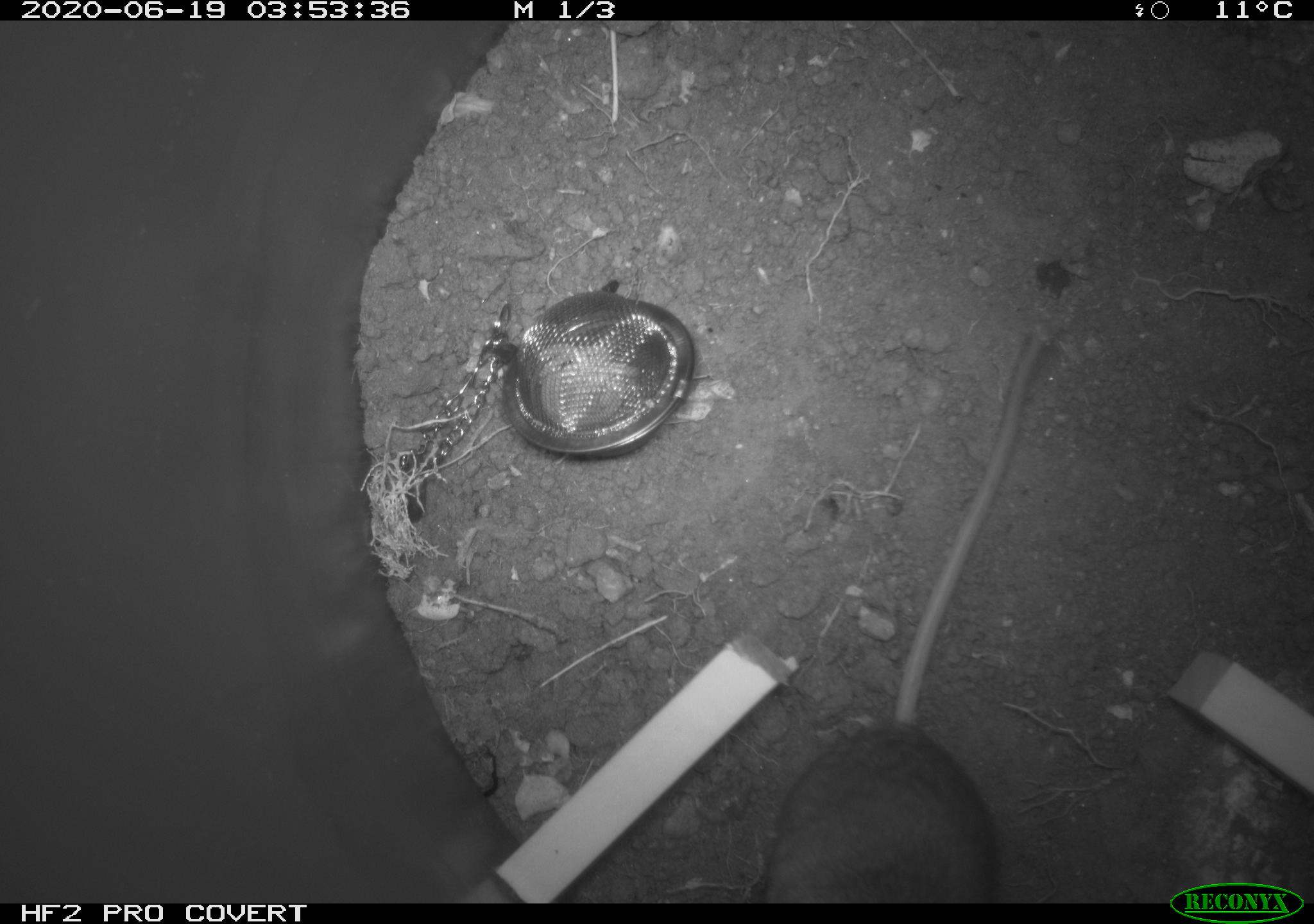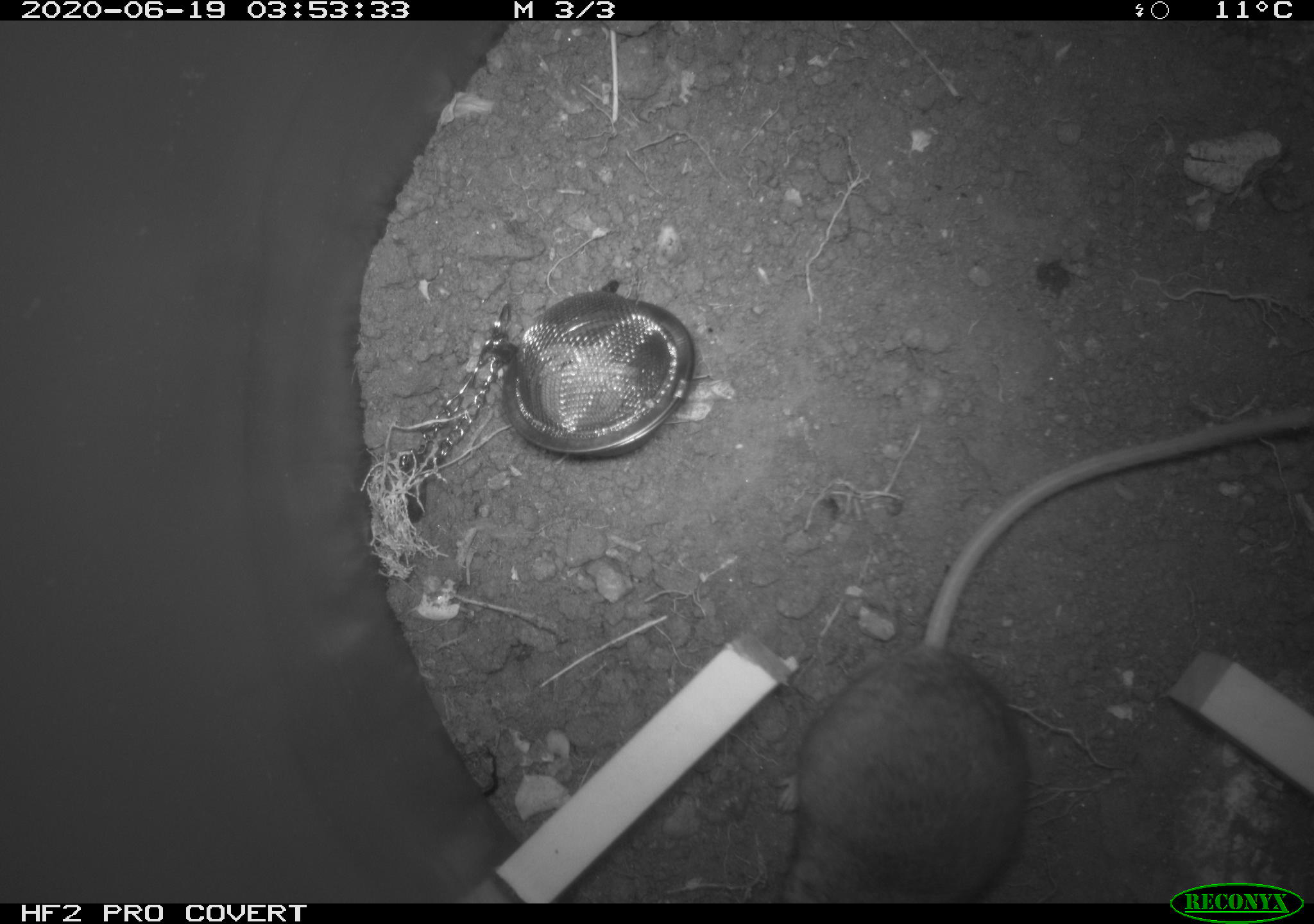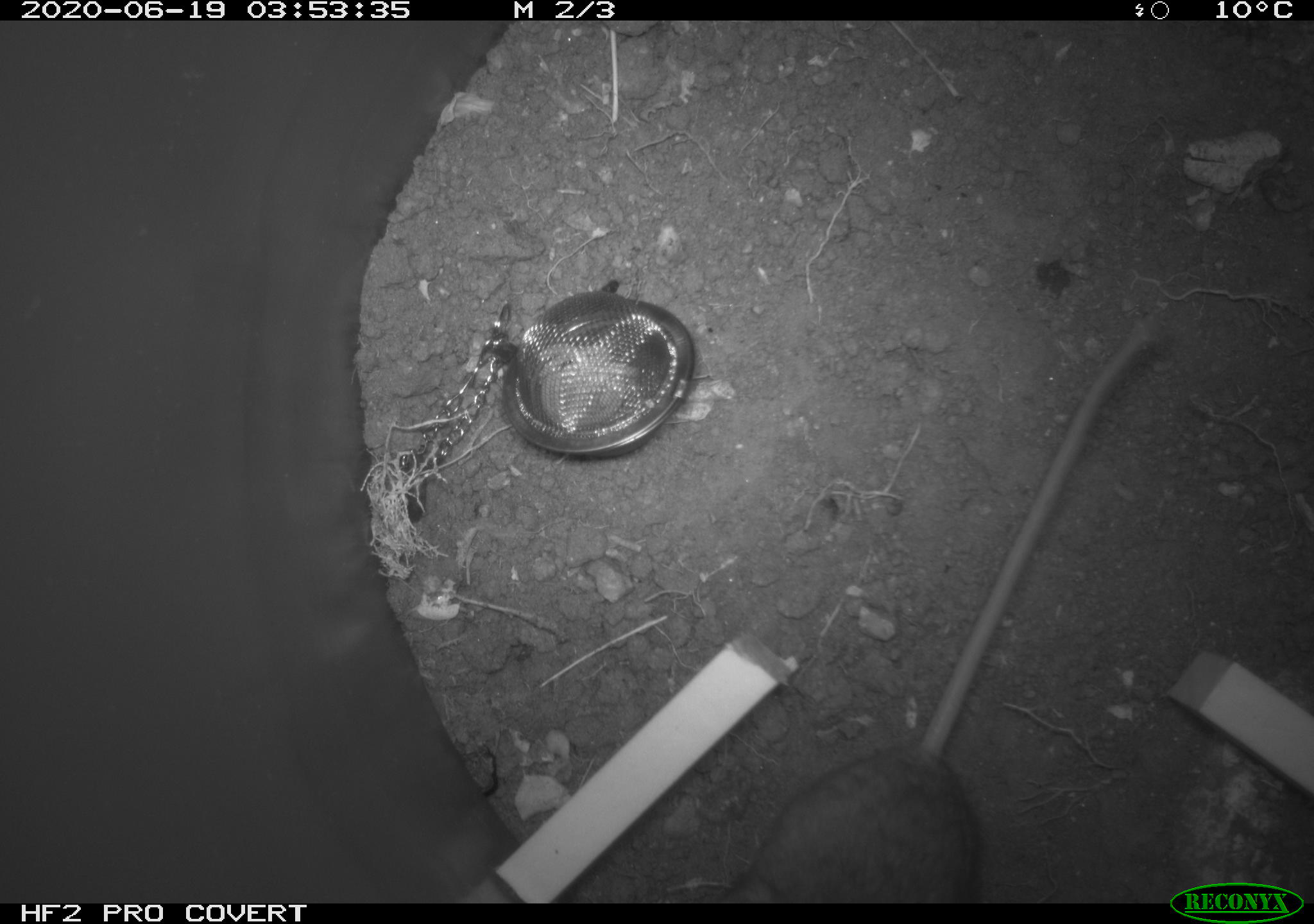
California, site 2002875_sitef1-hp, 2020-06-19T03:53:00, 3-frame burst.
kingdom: Animalia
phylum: Chordata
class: Mammalia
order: Rodentia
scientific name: Rodentia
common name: mouse species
Mouse species (Rodentia).